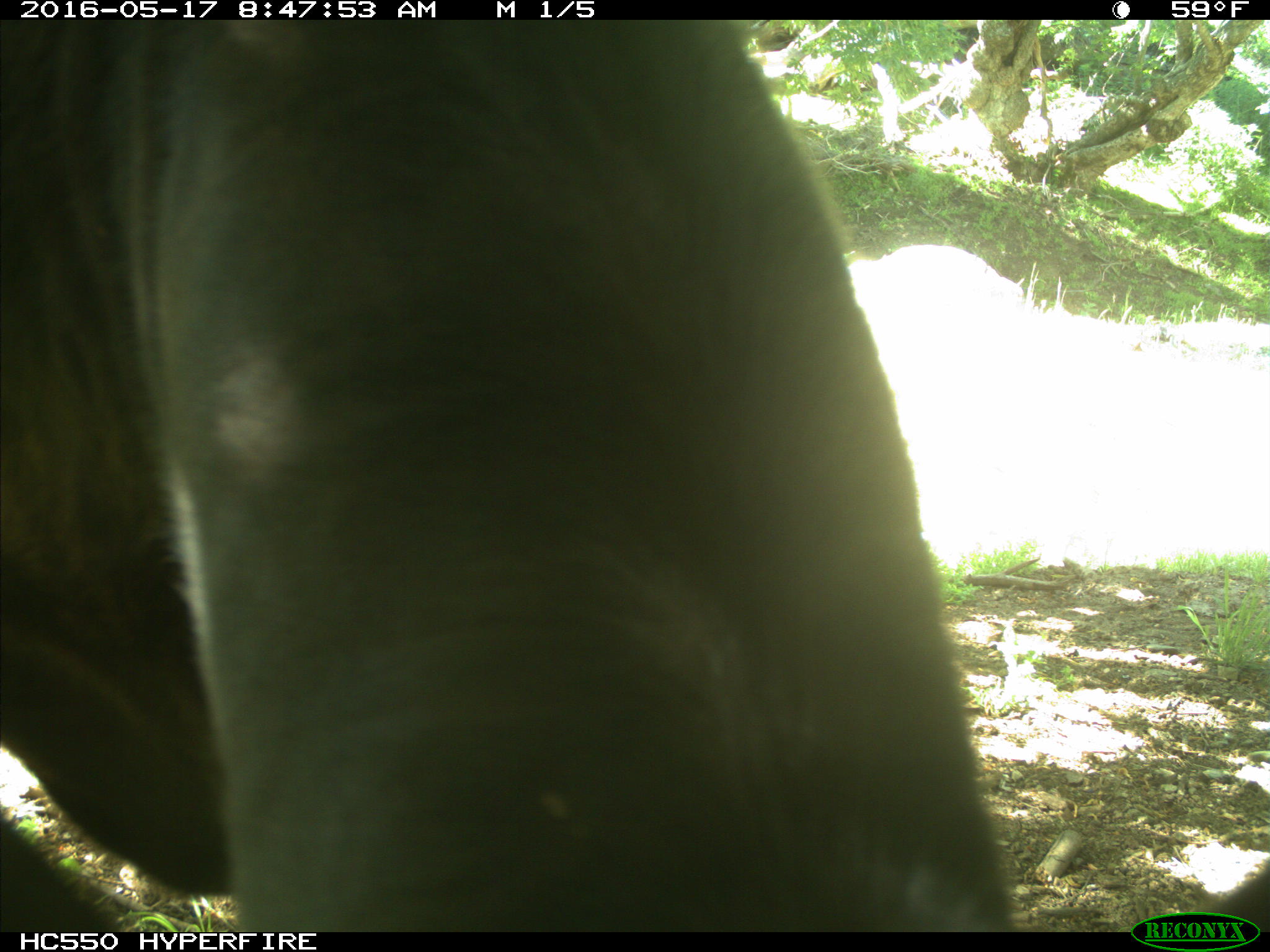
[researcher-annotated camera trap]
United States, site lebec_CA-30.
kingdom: Animalia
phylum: Chordata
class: Mammalia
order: Artiodactyla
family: Bovidae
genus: Bos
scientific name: Bos taurus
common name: domestic cow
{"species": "Bos taurus (domestic cow)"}